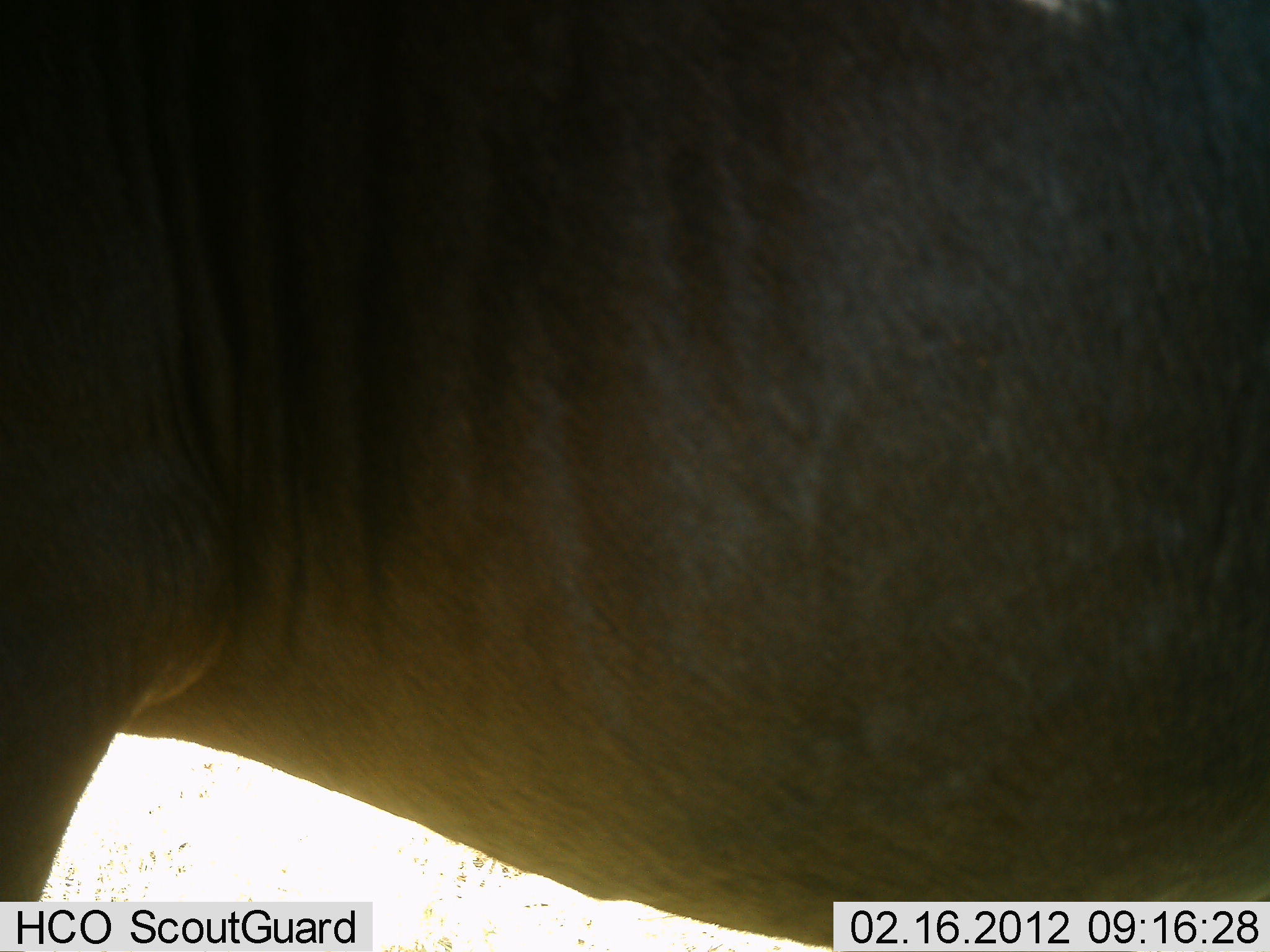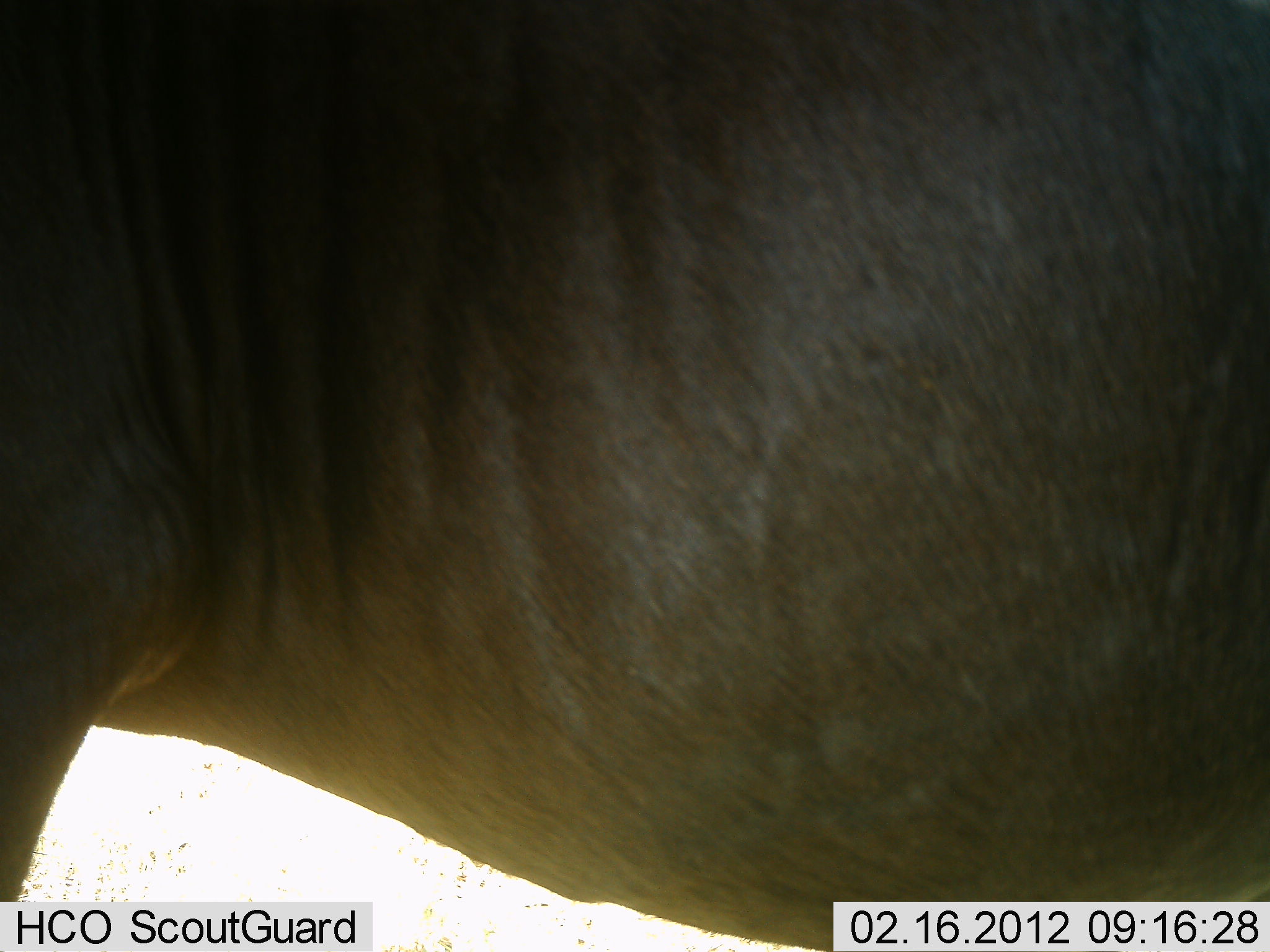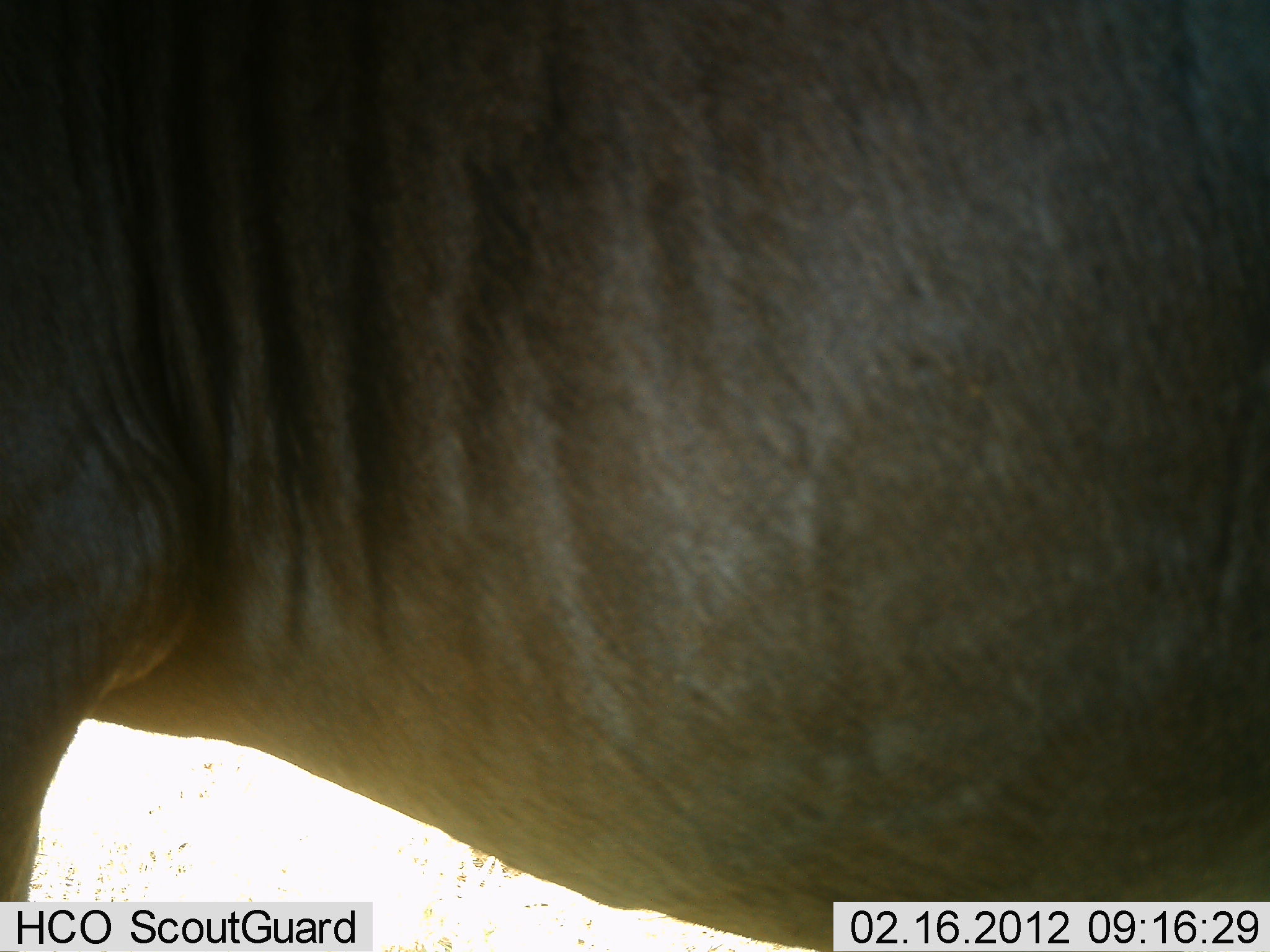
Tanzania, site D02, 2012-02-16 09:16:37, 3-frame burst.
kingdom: Animalia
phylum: Chordata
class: Mammalia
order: Artiodactyla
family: Bovidae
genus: Connochaetes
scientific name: Connochaetes taurinus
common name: blue wildebeest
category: wildebeest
Wildebeest (blue wildebeest) (Connochaetes taurinus), count 1. Behavior (volunteer vote fractions): standing 100%, resting 0%, moving 0%, interacting 0%. Young present (vote fraction): 0%. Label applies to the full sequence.